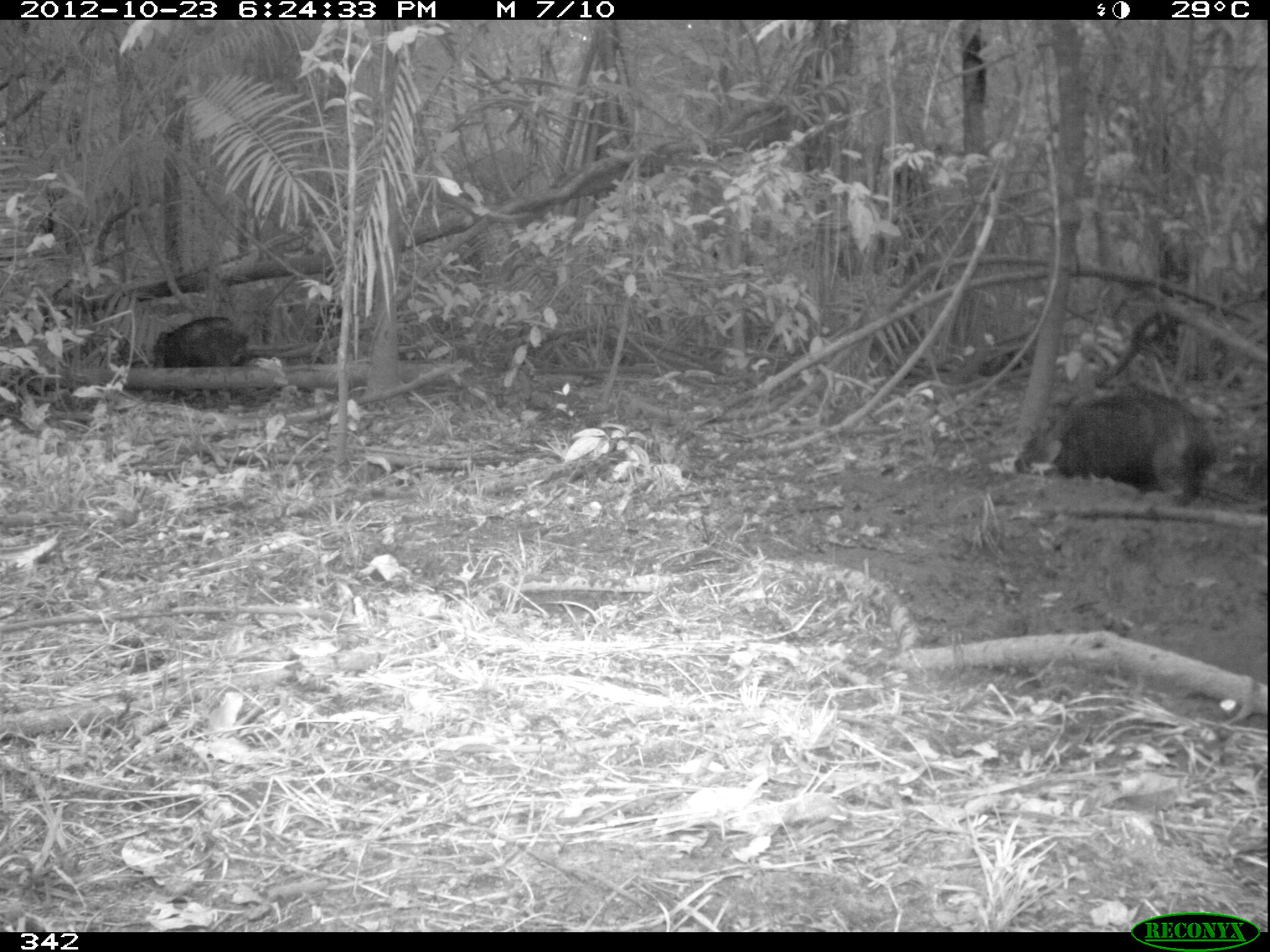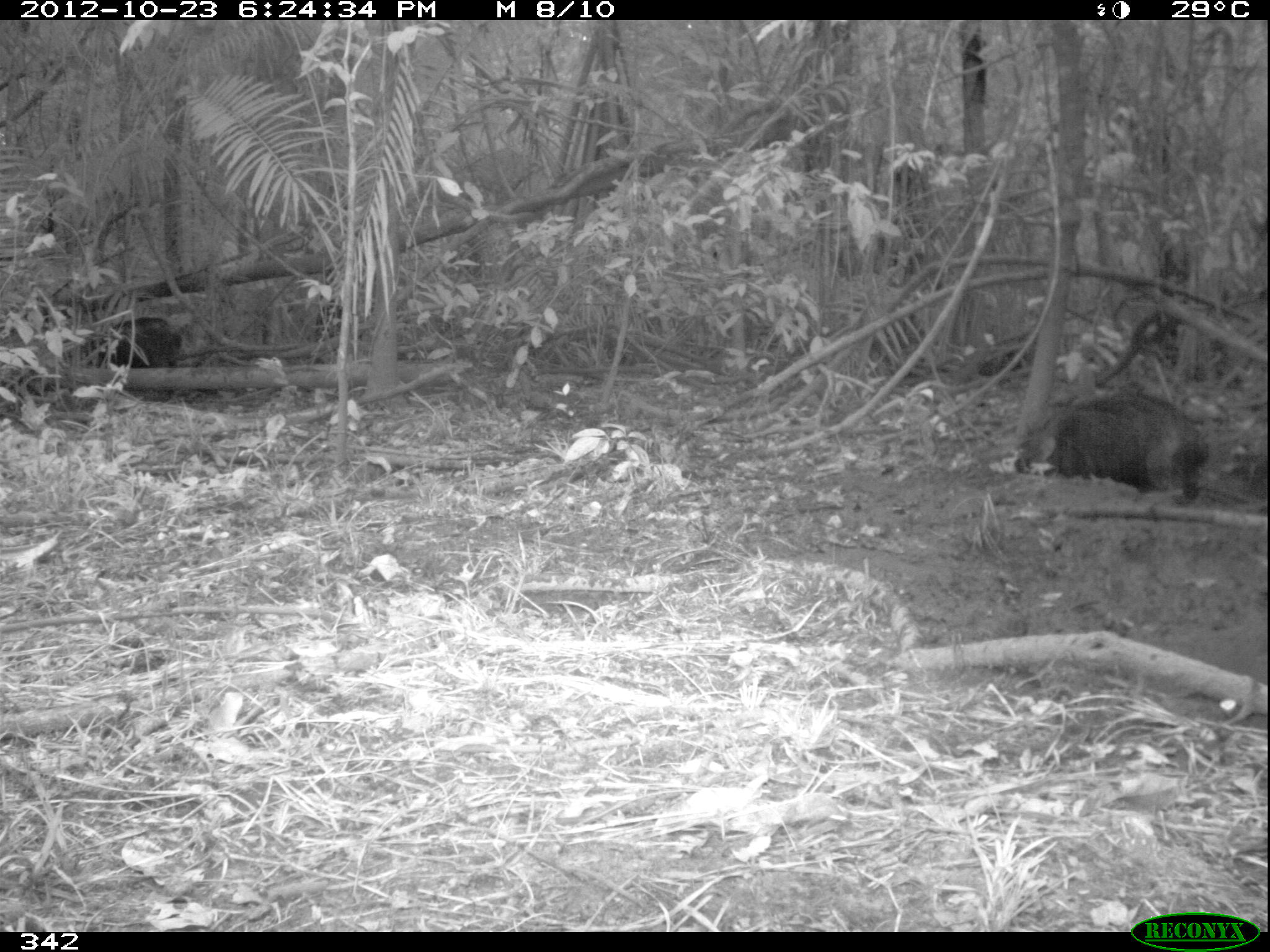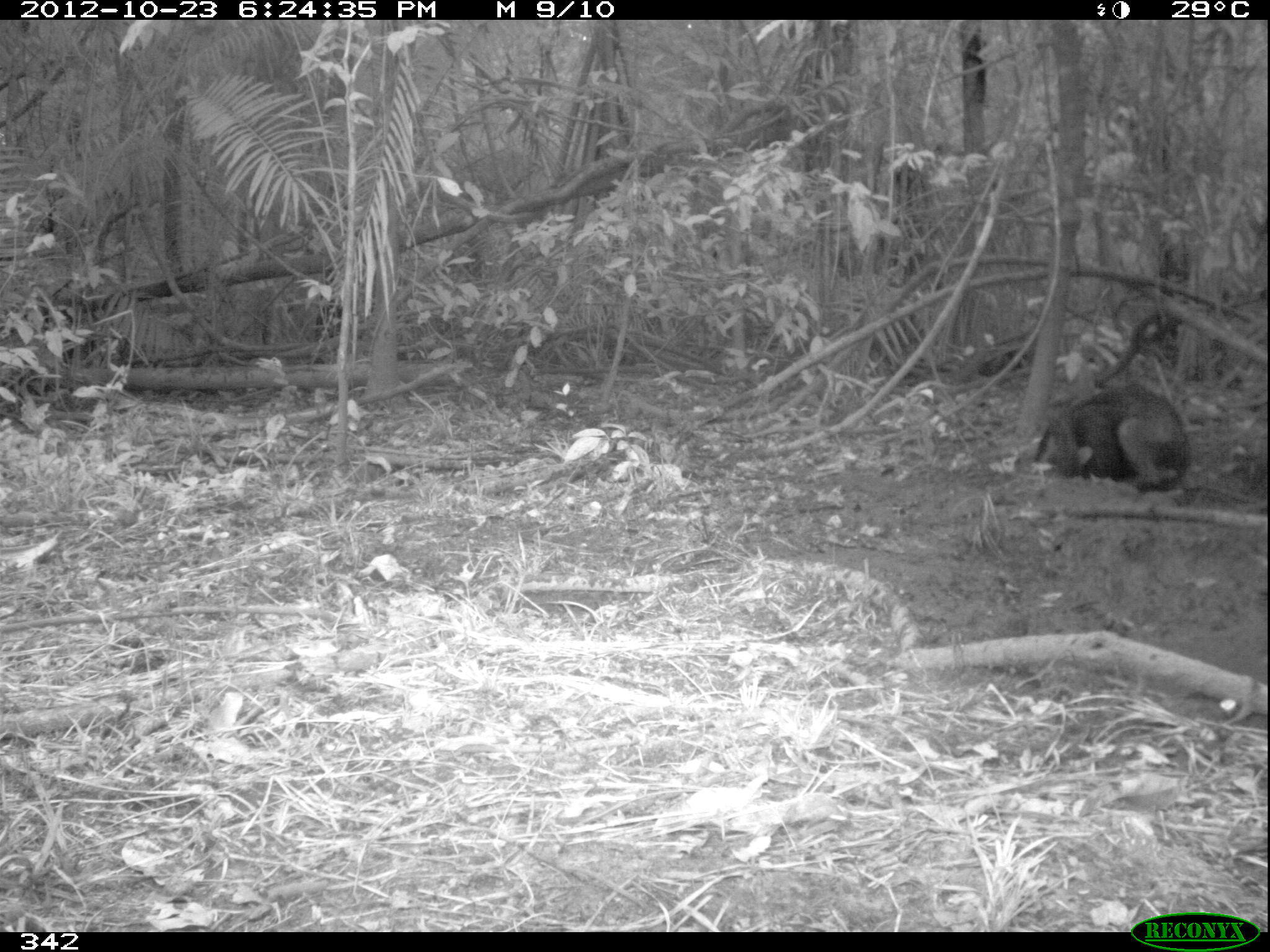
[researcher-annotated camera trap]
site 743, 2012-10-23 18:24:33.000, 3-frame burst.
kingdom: Animalia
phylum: Chordata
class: Mammalia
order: Artiodactyla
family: Tayassuidae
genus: Tayassu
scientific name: Tayassu pecari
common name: white-lipped peccary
Tayassu pecari (white-lipped peccary).